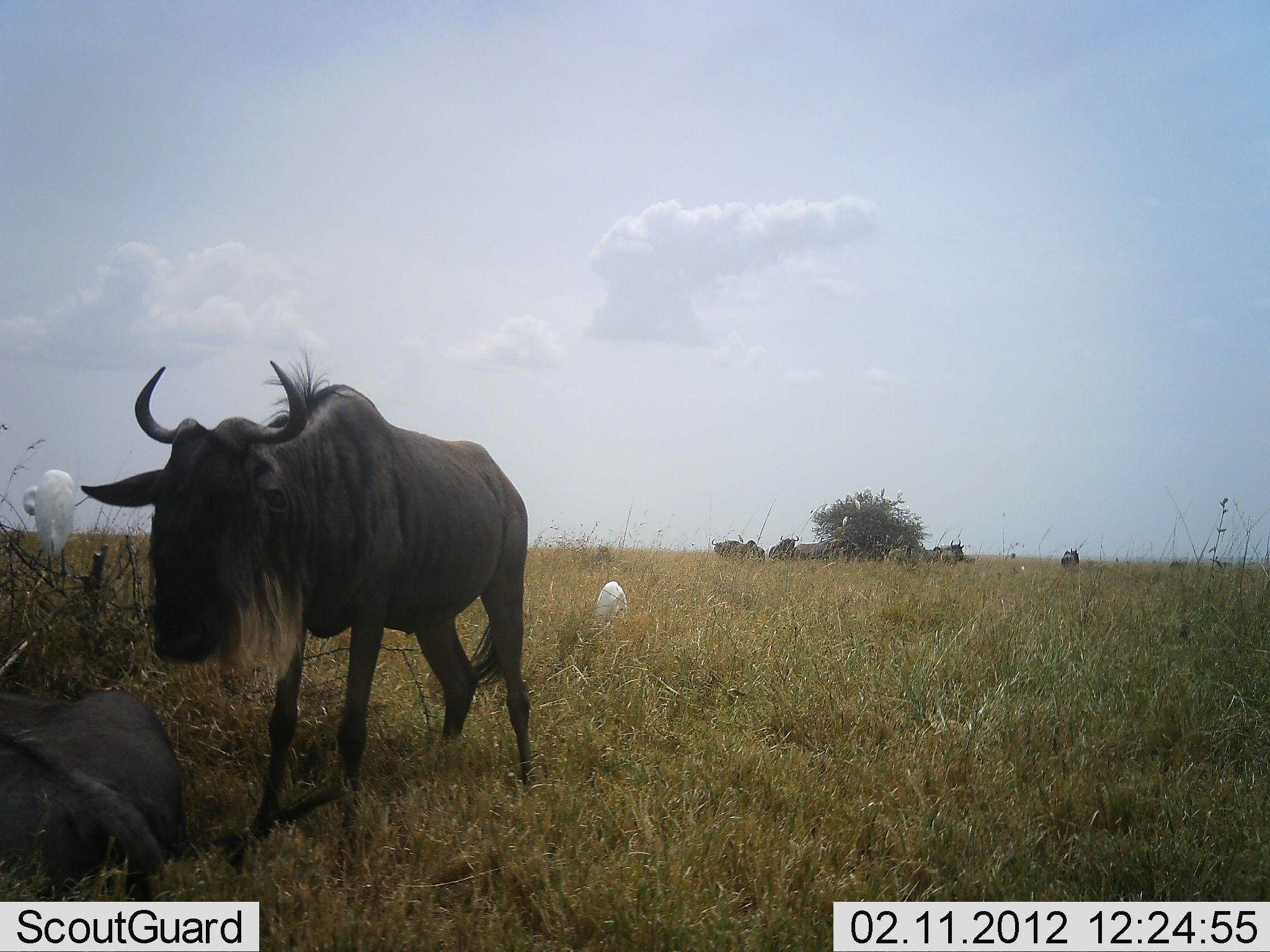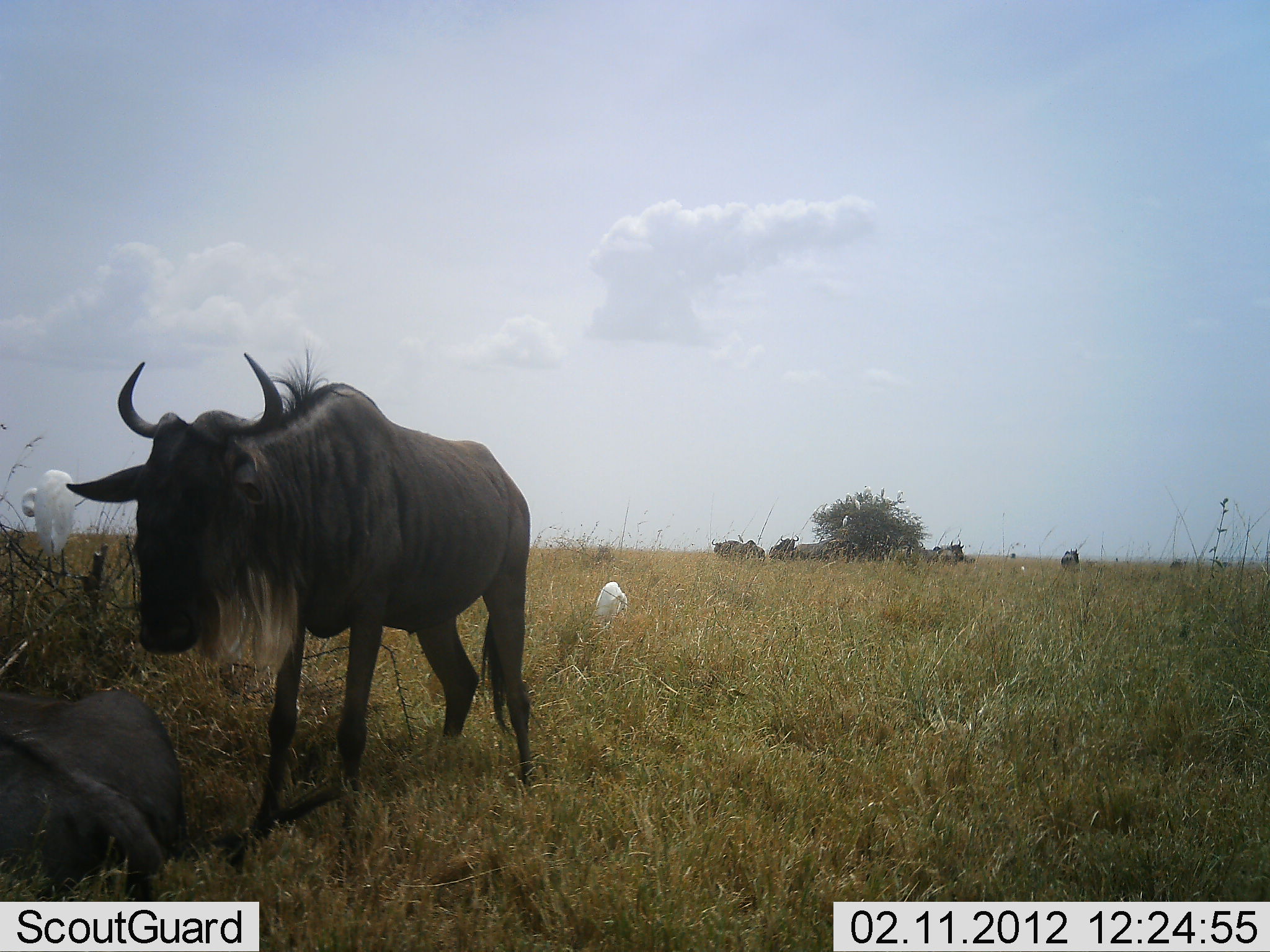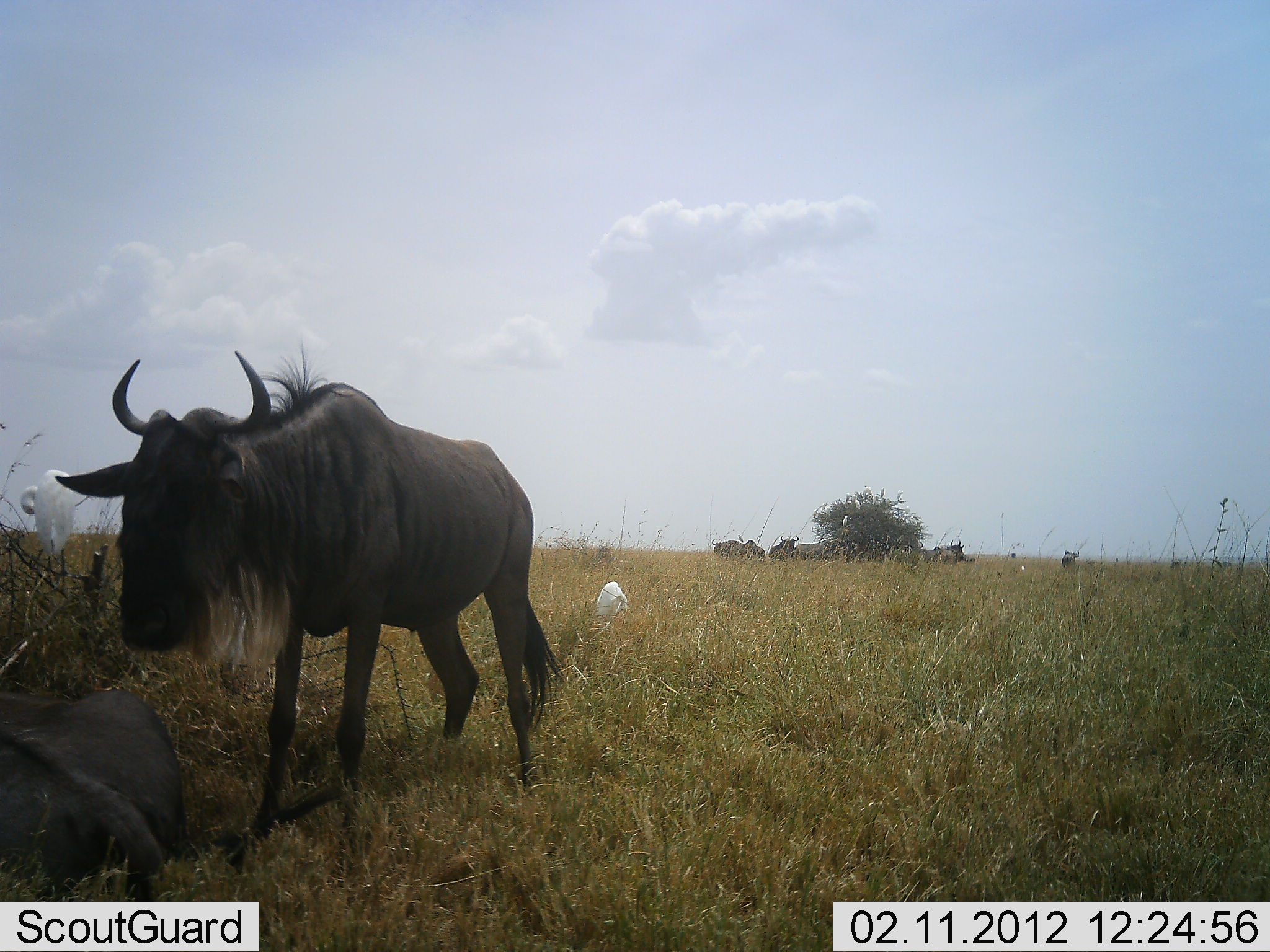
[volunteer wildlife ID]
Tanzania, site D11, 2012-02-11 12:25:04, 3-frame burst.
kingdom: Animalia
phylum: Chordata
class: Aves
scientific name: Aves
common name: bird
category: otherbird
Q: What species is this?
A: Otherbird (bird) (Aves).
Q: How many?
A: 2.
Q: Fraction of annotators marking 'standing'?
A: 100%.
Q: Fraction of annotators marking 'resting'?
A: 0%.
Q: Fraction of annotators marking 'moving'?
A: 8%.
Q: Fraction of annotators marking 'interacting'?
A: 0%.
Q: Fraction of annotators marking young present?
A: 0%.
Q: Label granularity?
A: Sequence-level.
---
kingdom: Animalia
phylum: Chordata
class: Mammalia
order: Artiodactyla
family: Bovidae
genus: Connochaetes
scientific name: Connochaetes taurinus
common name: blue wildebeest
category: wildebeest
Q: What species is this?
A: Wildebeest (blue wildebeest) (Connochaetes taurinus).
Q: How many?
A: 8.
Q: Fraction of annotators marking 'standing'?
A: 77%.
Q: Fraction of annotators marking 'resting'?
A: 77%.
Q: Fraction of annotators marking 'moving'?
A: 8%.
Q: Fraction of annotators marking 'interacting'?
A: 4%.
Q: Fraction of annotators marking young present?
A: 0%.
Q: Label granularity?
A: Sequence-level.